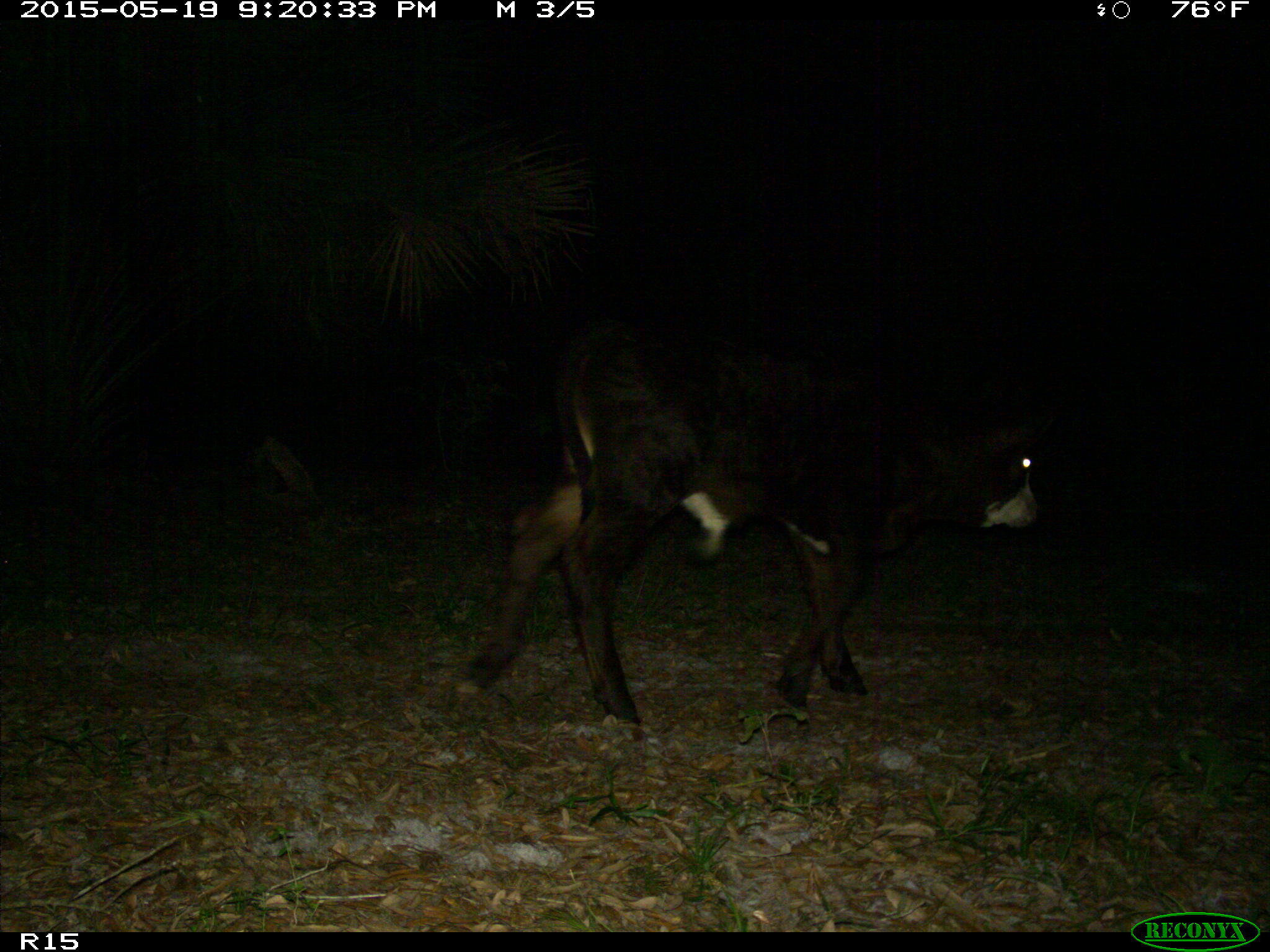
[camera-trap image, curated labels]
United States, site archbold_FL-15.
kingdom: Animalia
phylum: Chordata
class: Mammalia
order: Artiodactyla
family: Bovidae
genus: Bos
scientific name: Bos taurus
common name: domestic cow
Bos taurus (domestic cow).